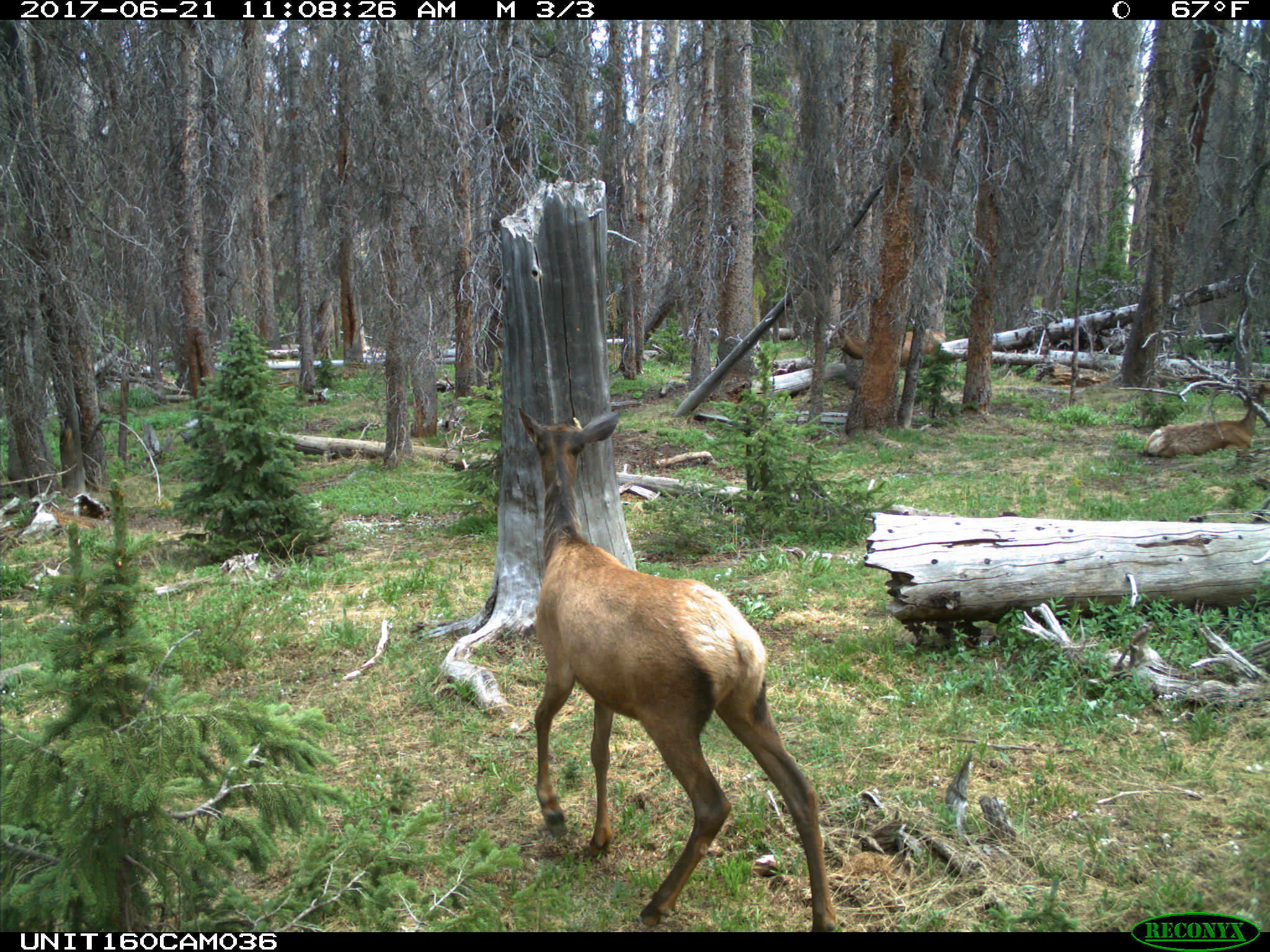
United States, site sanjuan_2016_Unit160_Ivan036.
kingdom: Animalia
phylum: Chordata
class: Mammalia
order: Artiodactyla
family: Cervidae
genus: Cervus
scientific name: Cervus elaphus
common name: red deer